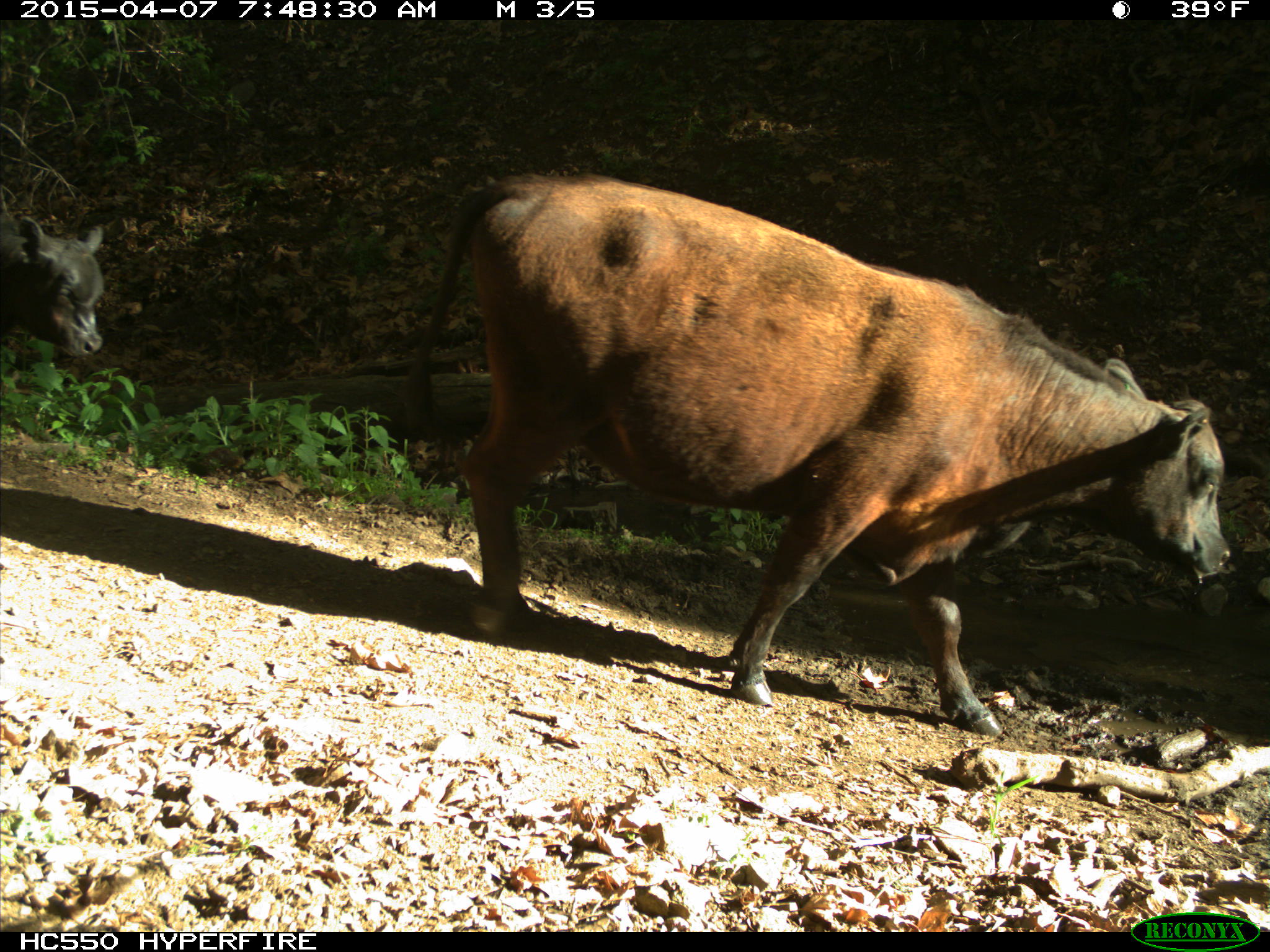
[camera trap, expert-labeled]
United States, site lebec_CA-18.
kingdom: Animalia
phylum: Chordata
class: Mammalia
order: Artiodactyla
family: Bovidae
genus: Bos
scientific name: Bos taurus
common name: domestic cow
Bos taurus (domestic cow).